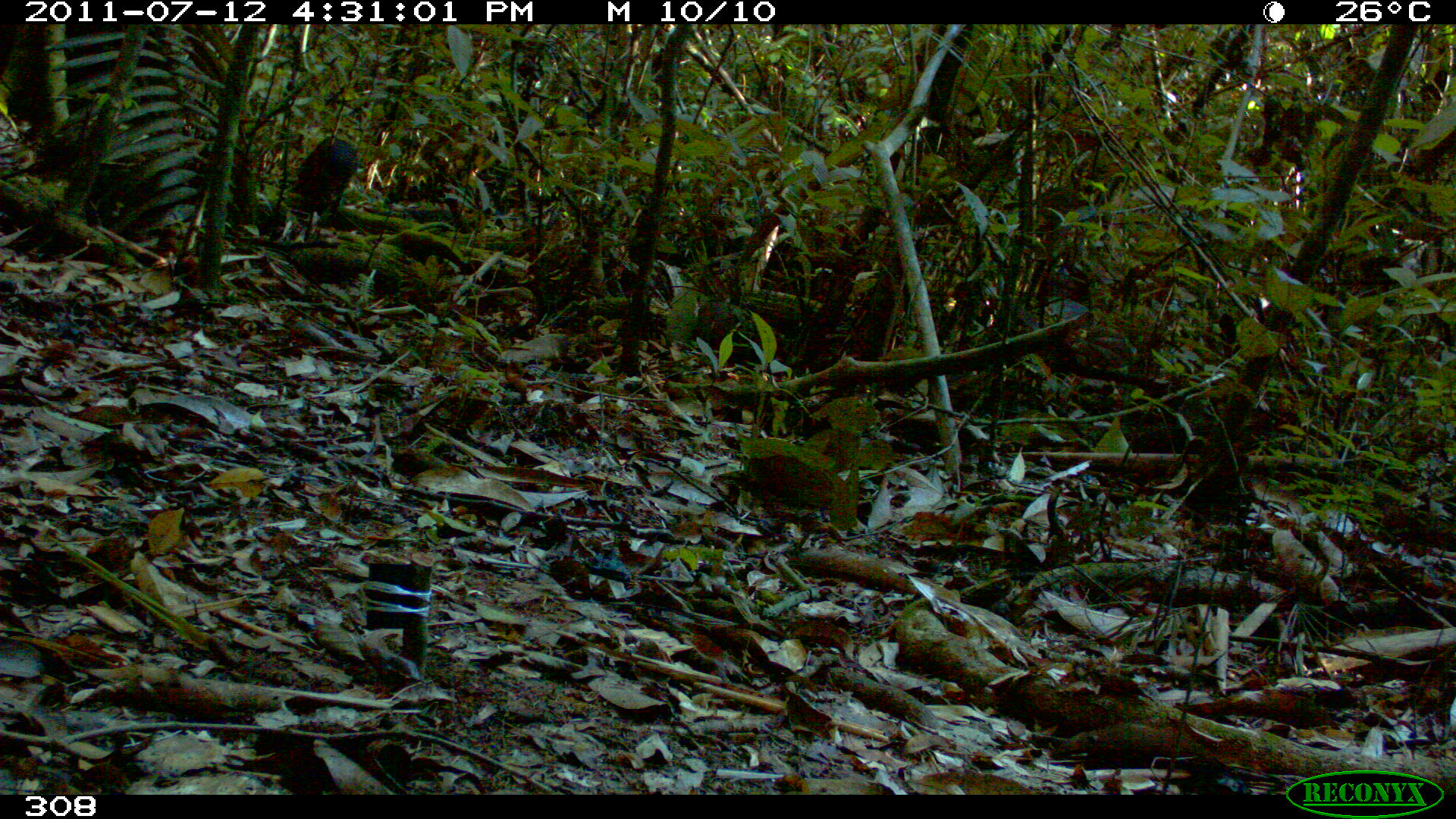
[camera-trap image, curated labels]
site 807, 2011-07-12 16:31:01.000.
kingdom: Animalia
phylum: Chordata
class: Mammalia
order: Rodentia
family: Dasyproctidae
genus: Dasyprocta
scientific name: Dasyprocta punctata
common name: central american agouti